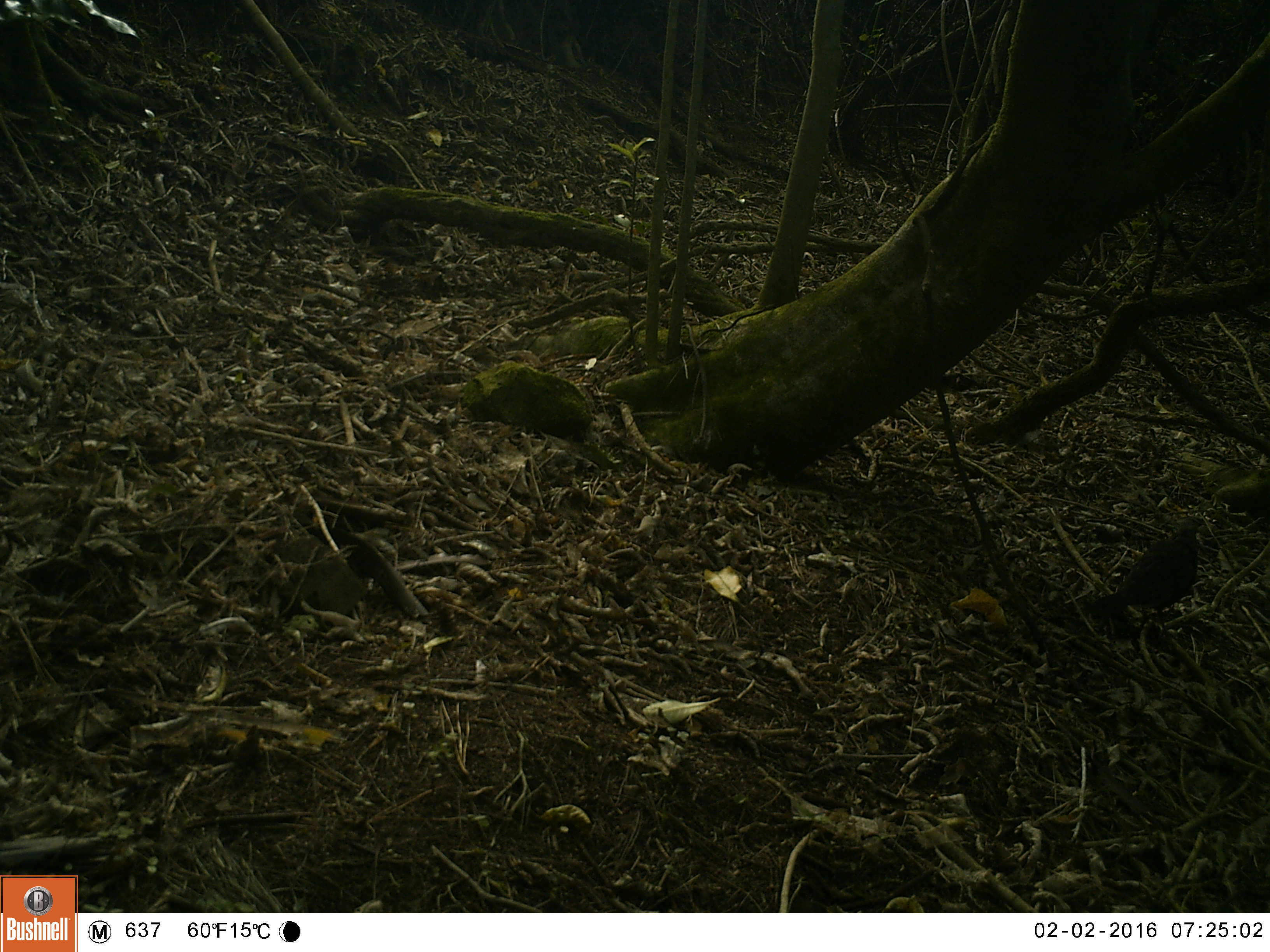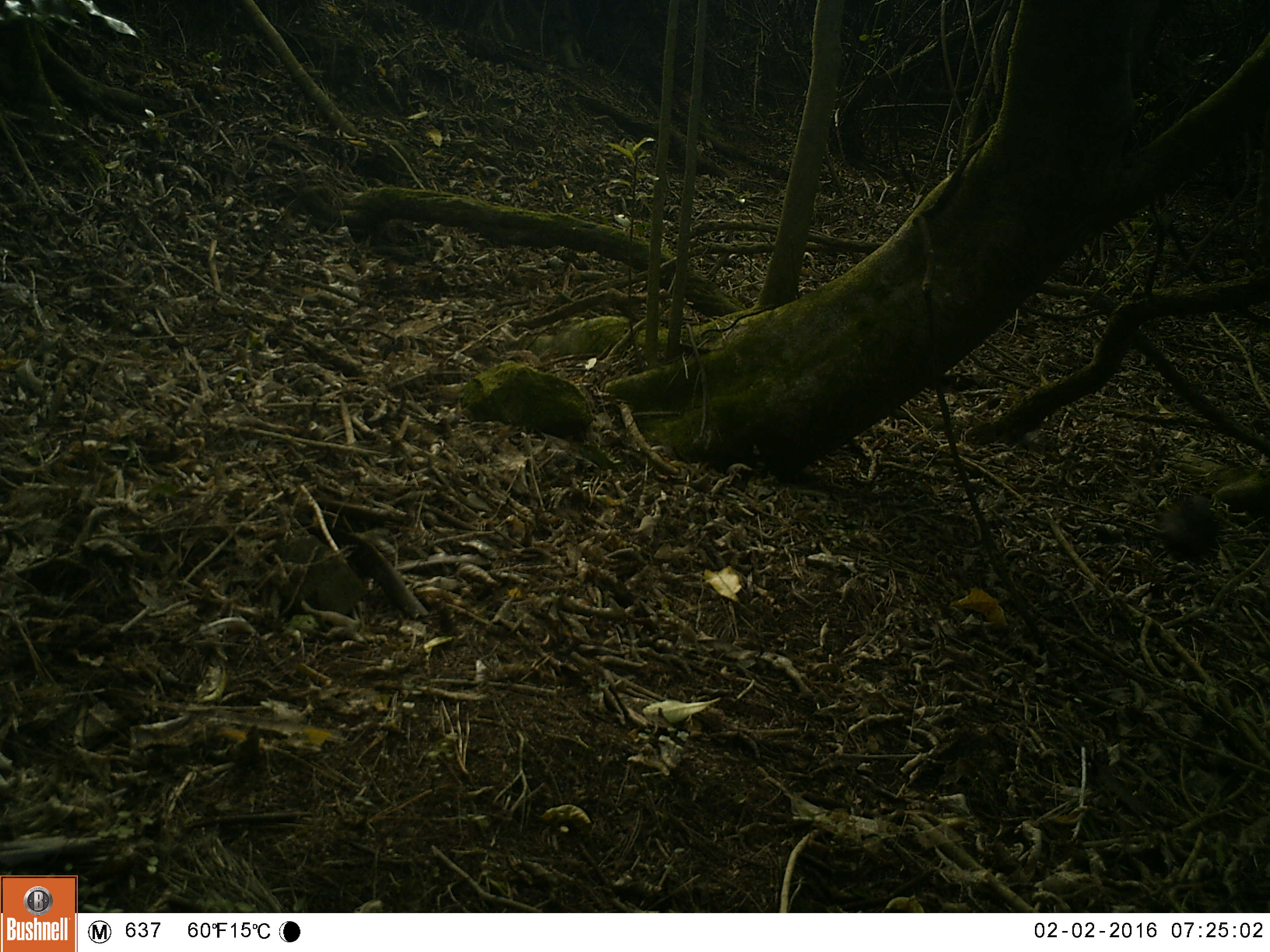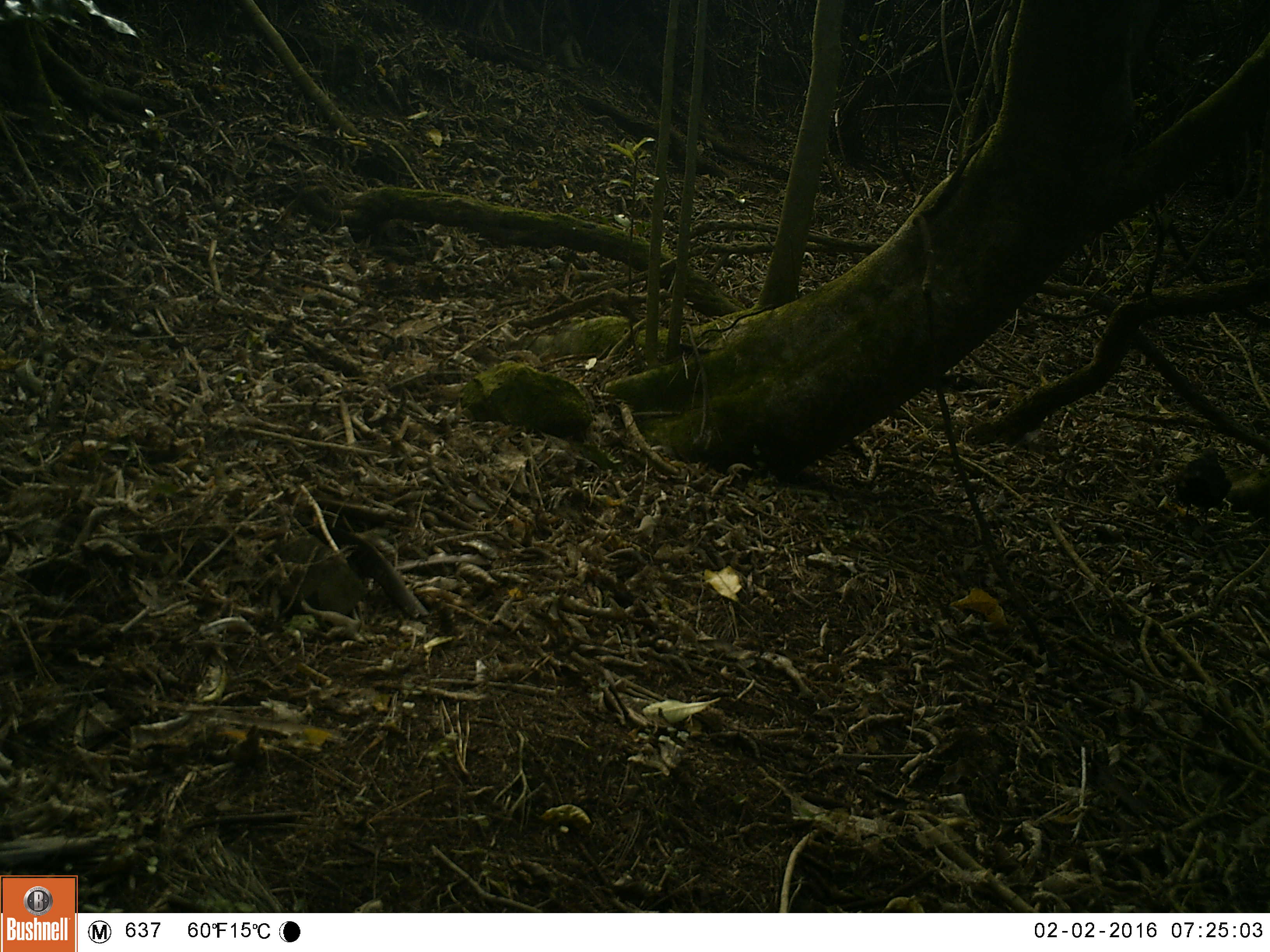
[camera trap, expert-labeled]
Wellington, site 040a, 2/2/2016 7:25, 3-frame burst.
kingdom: Animalia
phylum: Chordata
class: Aves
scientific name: Aves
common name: bird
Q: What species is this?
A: Bird (Aves).